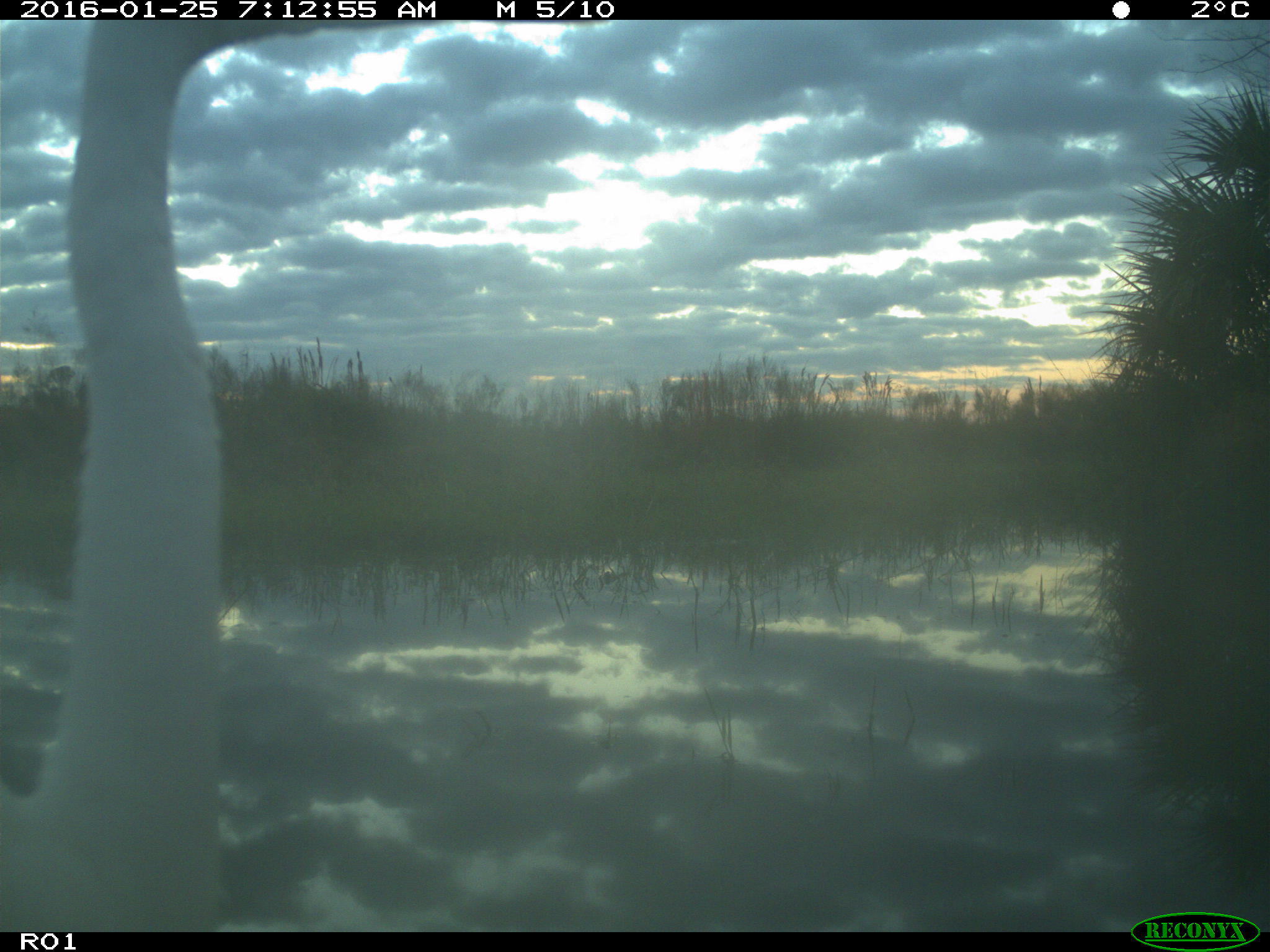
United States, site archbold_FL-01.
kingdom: Animalia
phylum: Chordata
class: Aves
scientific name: Aves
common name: birds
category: unidentified bird